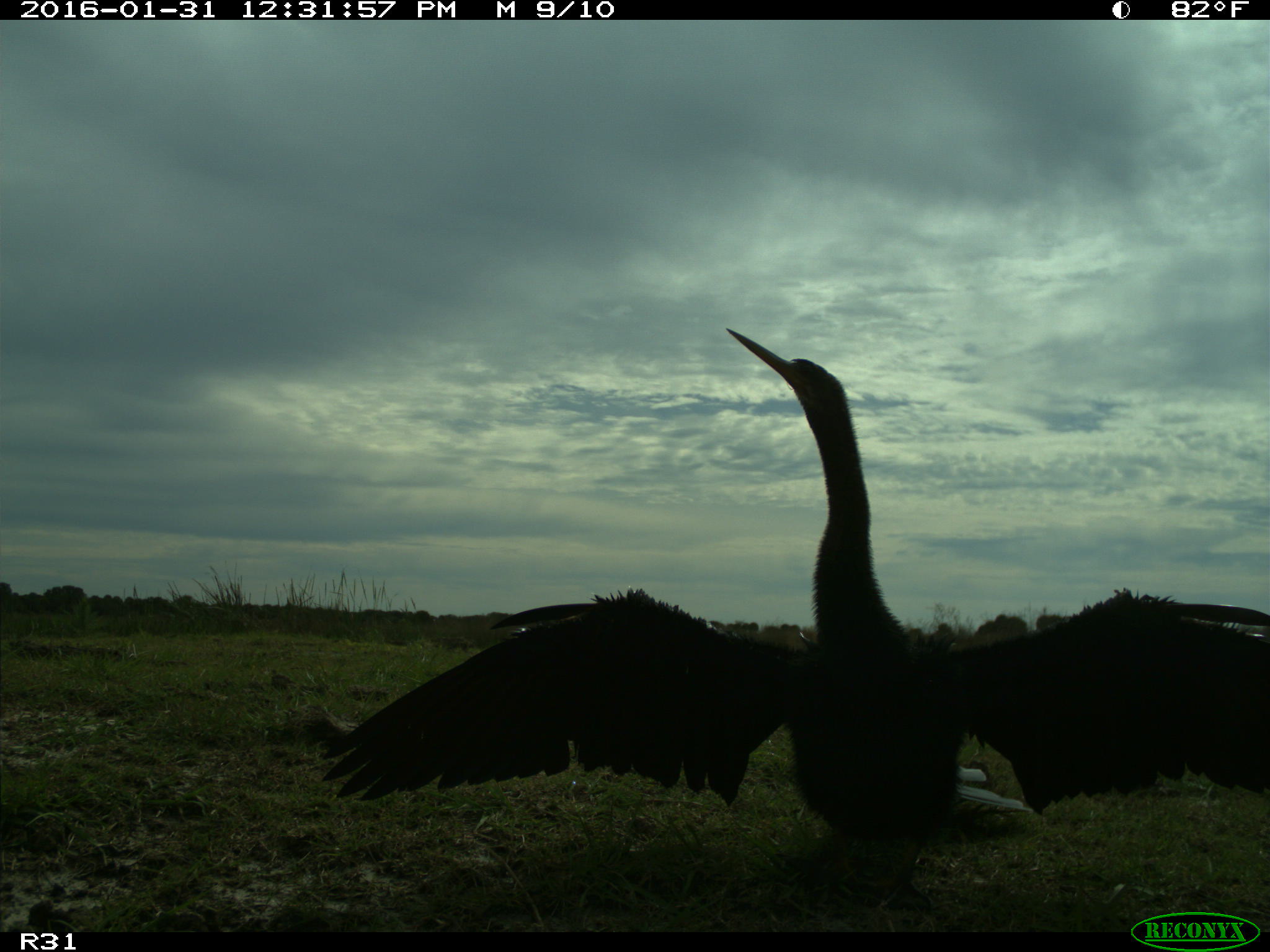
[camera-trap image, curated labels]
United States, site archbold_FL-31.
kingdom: Animalia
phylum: Chordata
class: Aves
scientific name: Aves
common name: birds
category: unidentified bird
Unidentified bird (birds) (Aves).